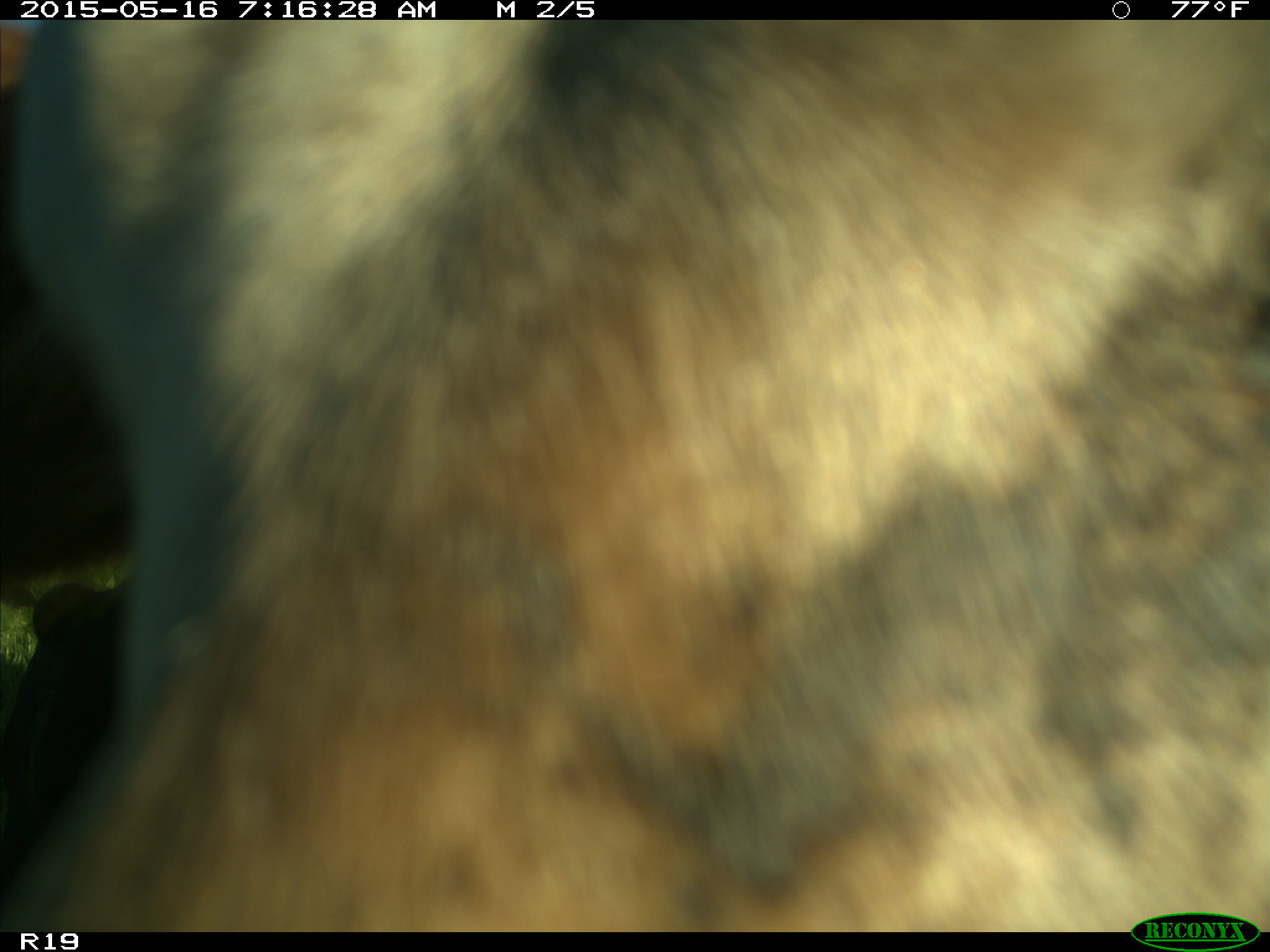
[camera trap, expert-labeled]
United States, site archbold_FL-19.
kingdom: Animalia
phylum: Chordata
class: Mammalia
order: Artiodactyla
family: Bovidae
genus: Bos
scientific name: Bos taurus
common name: domestic cow